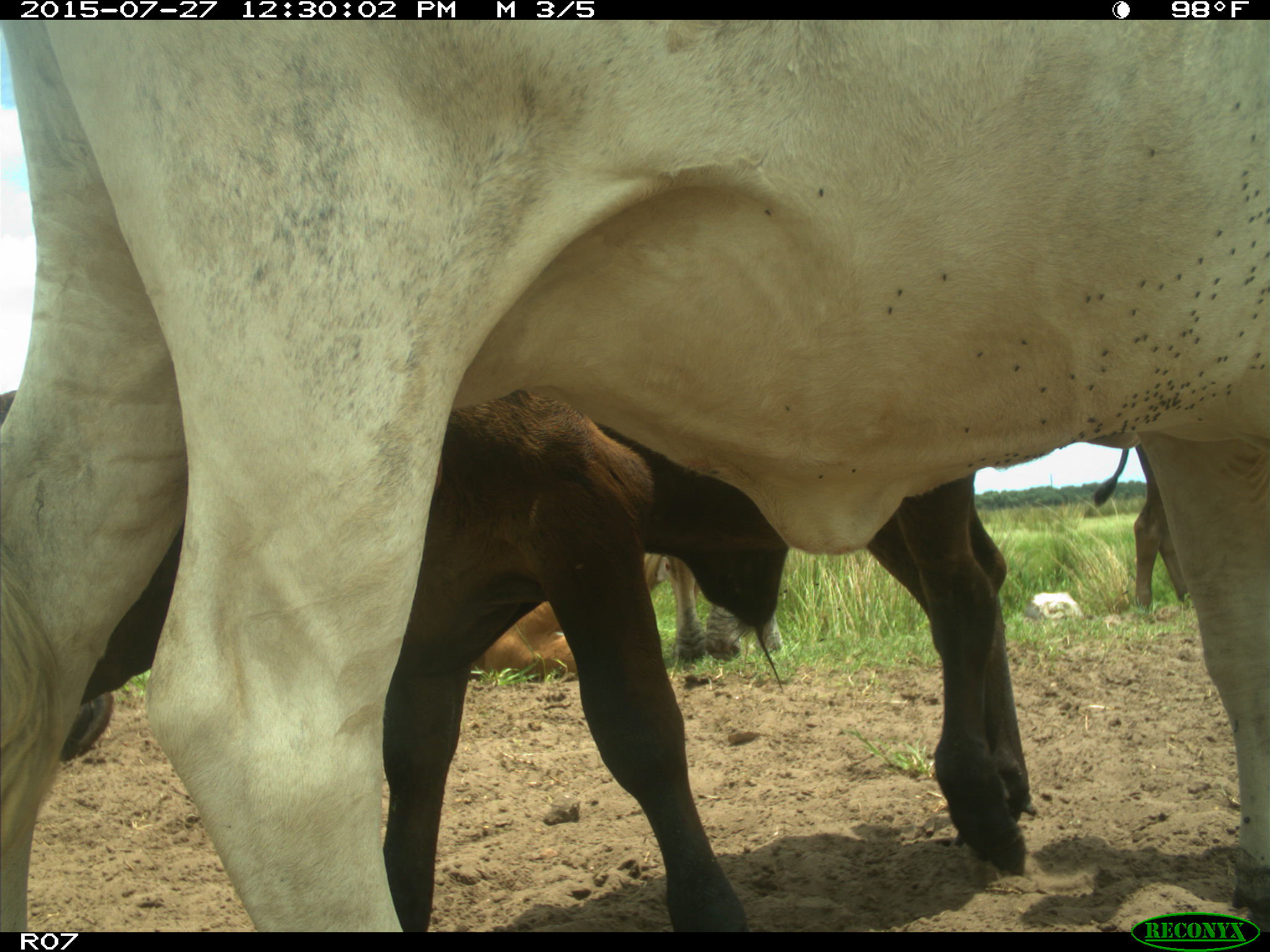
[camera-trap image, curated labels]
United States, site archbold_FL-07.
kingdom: Animalia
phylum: Chordata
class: Mammalia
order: Artiodactyla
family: Bovidae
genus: Bos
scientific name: Bos taurus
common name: domestic cow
Bos taurus (domestic cow).